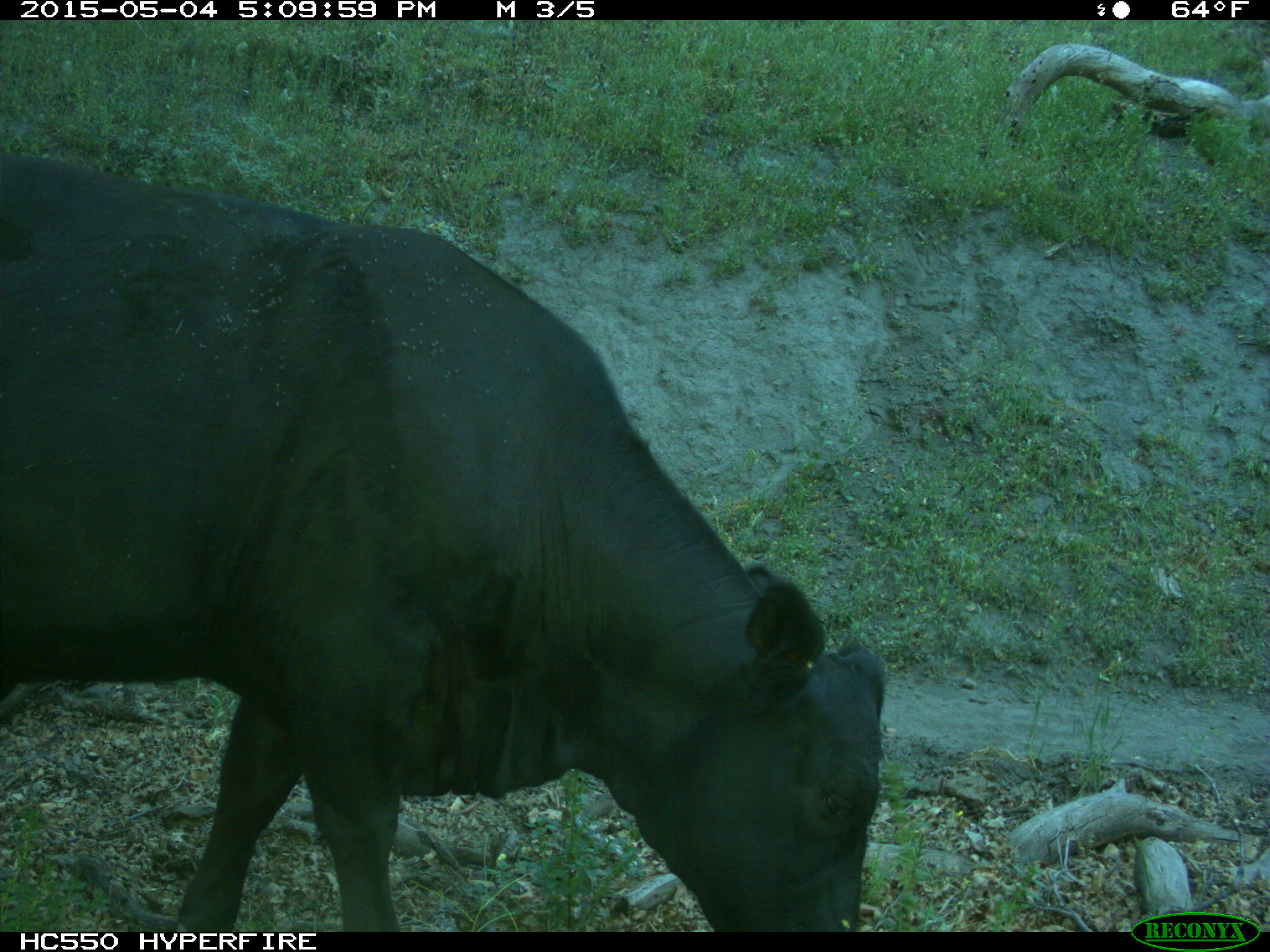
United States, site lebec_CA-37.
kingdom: Animalia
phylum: Chordata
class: Mammalia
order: Artiodactyla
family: Bovidae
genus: Bos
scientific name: Bos taurus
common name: domestic cow